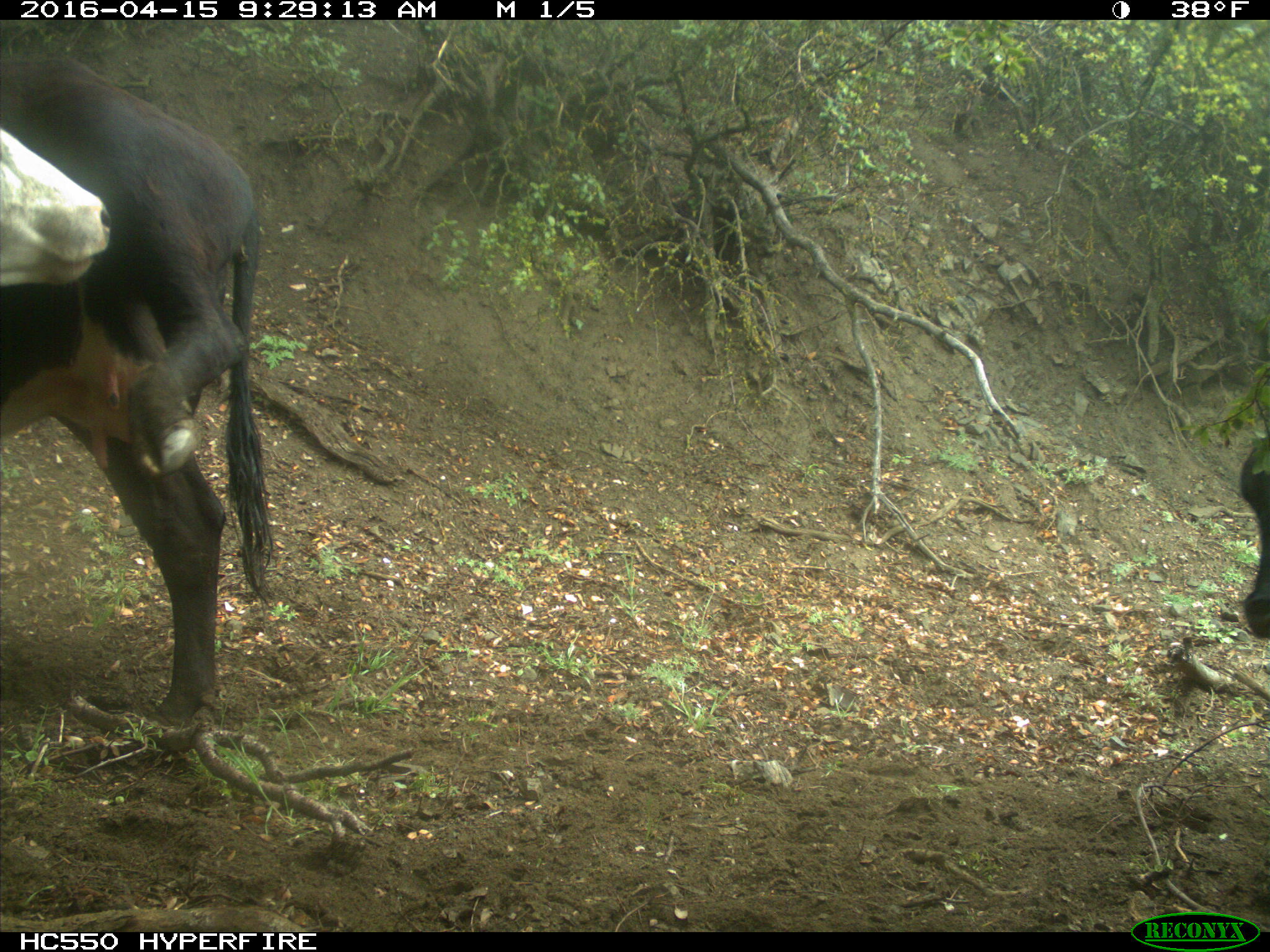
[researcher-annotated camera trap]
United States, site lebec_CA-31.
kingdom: Animalia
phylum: Chordata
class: Mammalia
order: Artiodactyla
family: Bovidae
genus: Bos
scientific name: Bos taurus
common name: domestic cow